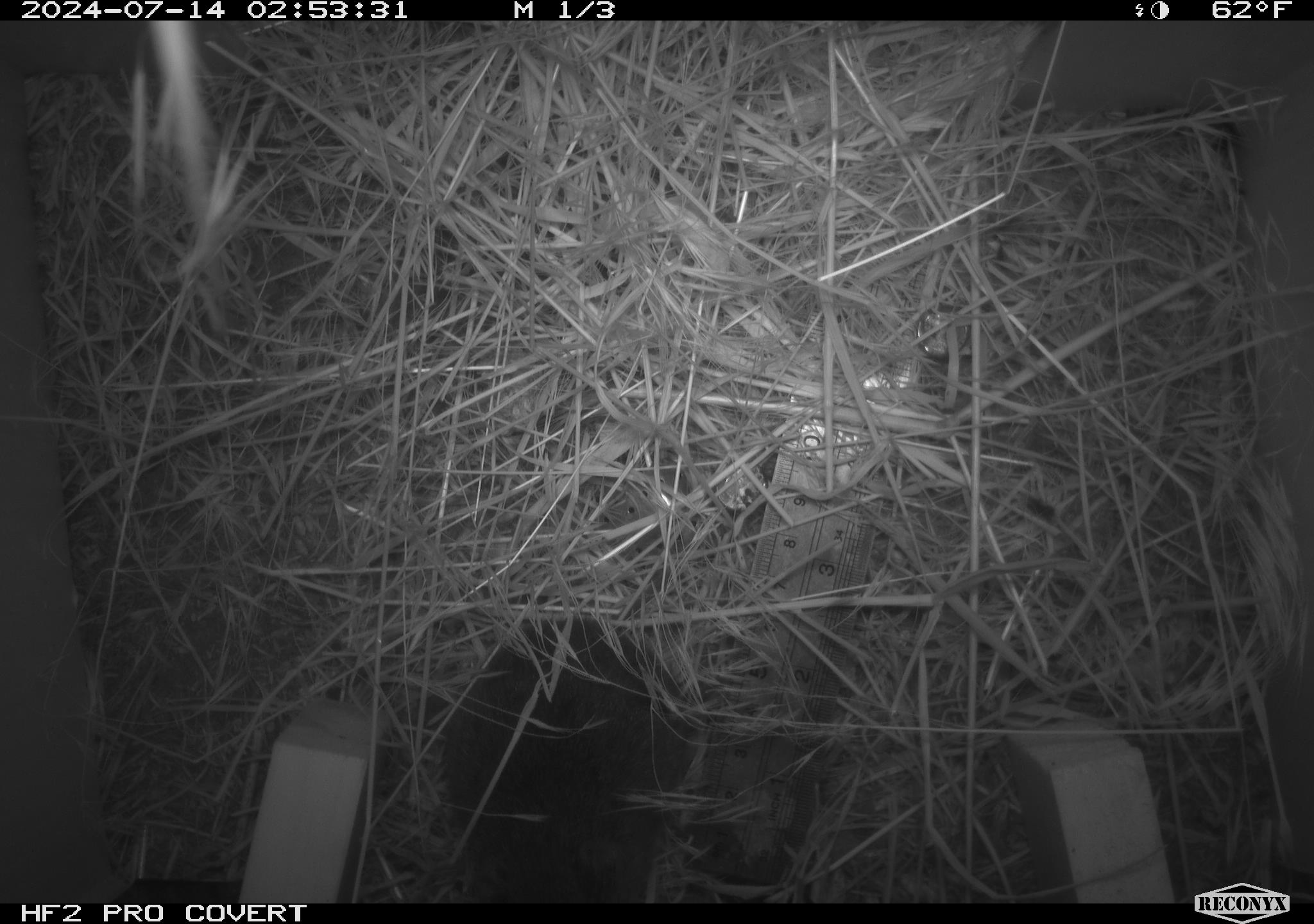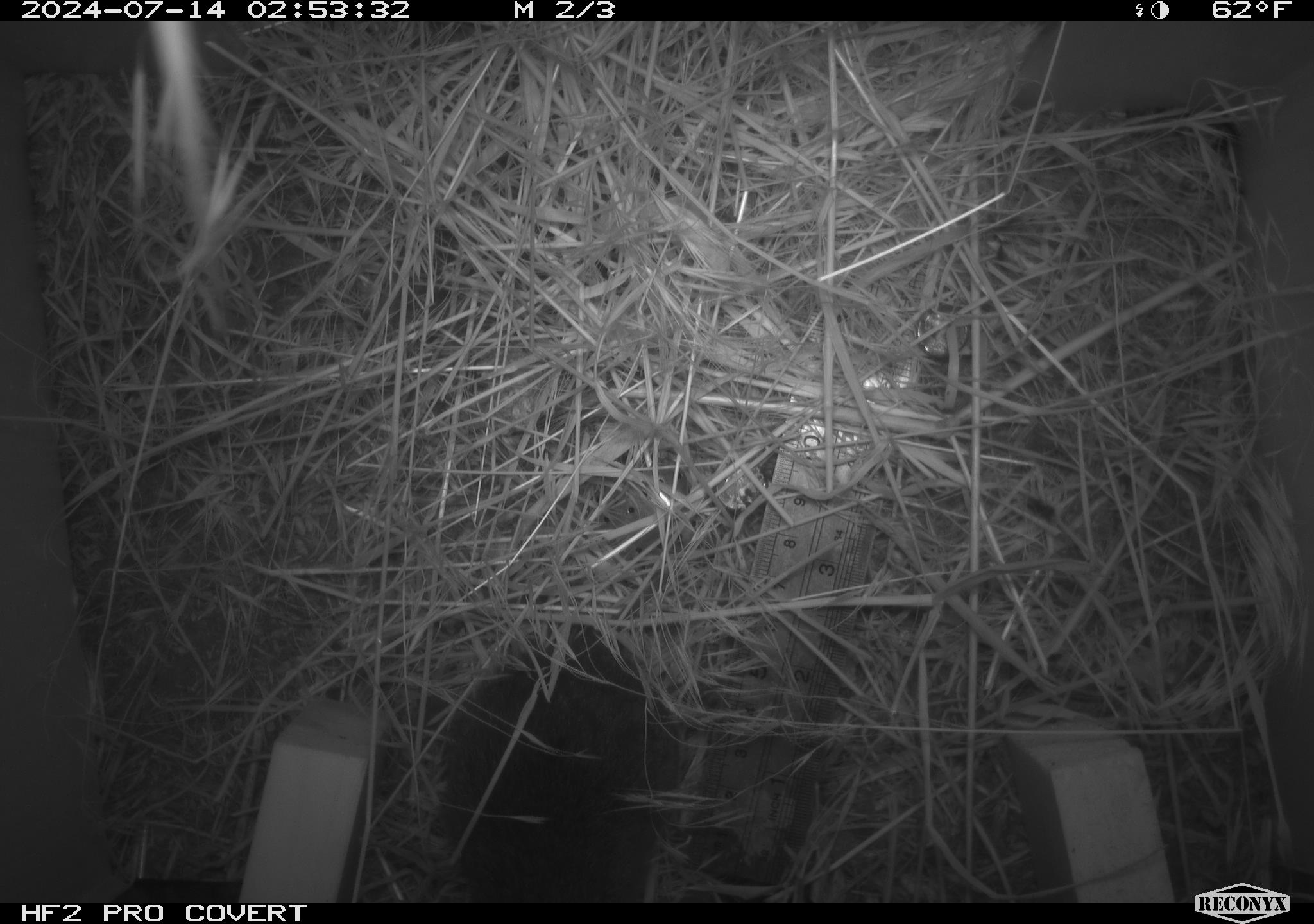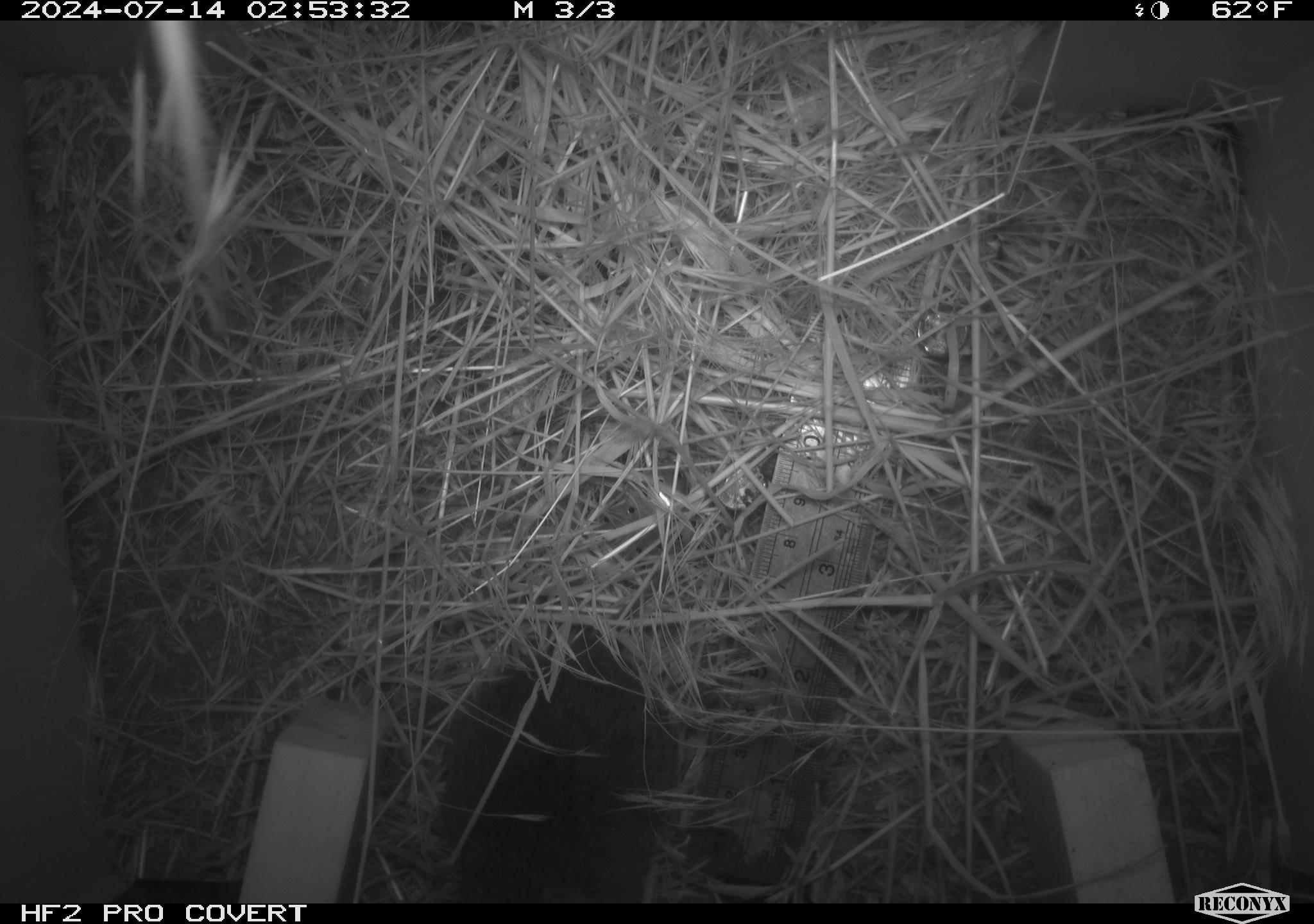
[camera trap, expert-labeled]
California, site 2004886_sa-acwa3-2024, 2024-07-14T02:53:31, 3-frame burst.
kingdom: Animalia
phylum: Chordata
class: Mammalia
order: Rodentia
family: Cricetidae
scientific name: Arvicolinae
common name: voles, lemmings, and muskrats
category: arvicolinae subfamily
Arvicolinae subfamily (voles, lemmings, and muskrats) (Arvicolinae).